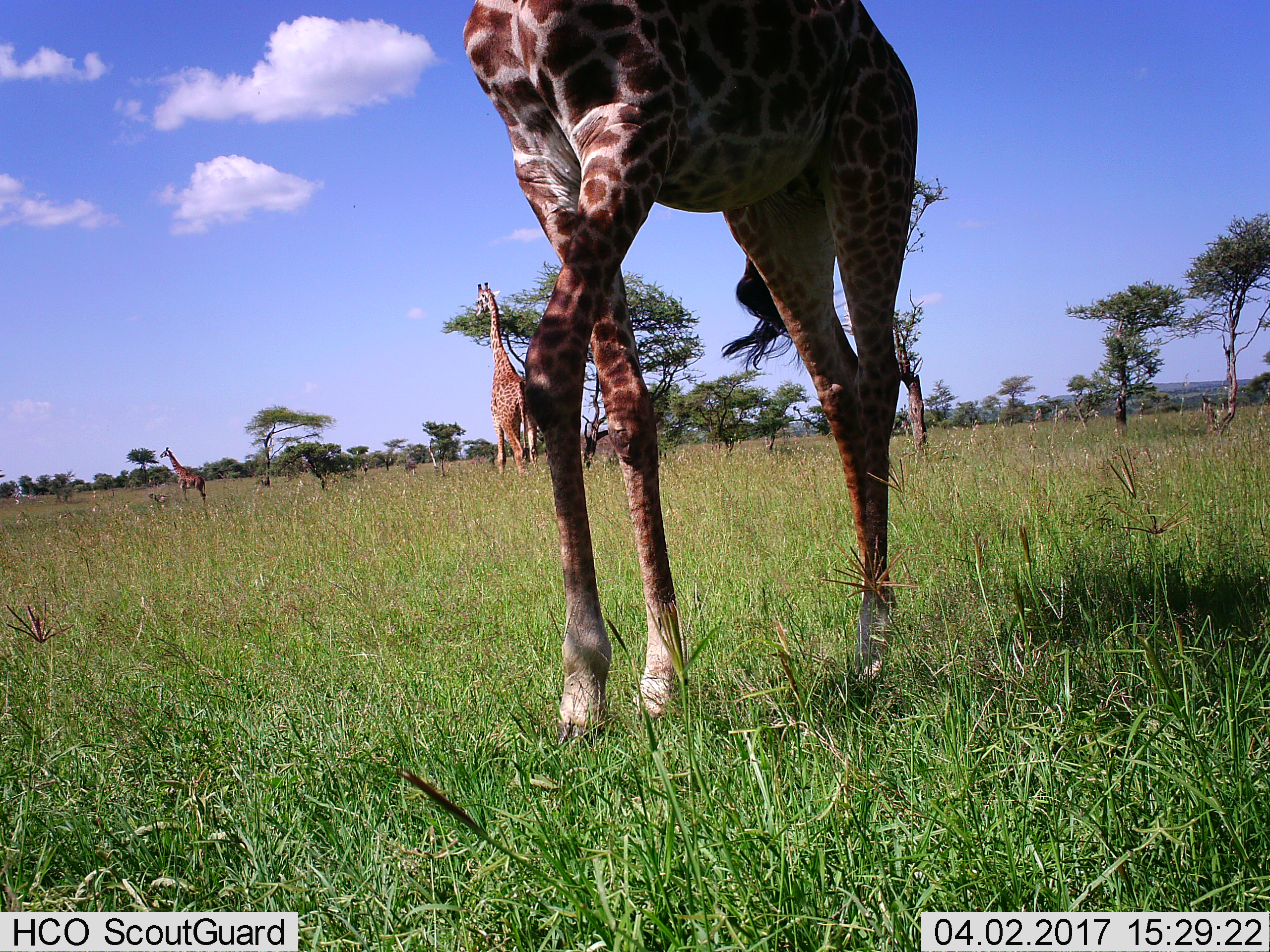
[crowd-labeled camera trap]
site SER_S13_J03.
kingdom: Animalia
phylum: Chordata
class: Mammalia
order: Artiodactyla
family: Giraffidae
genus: Giraffa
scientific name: Giraffa camelopardalis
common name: giraffe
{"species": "giraffe (Giraffa camelopardalis)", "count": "3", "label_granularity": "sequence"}